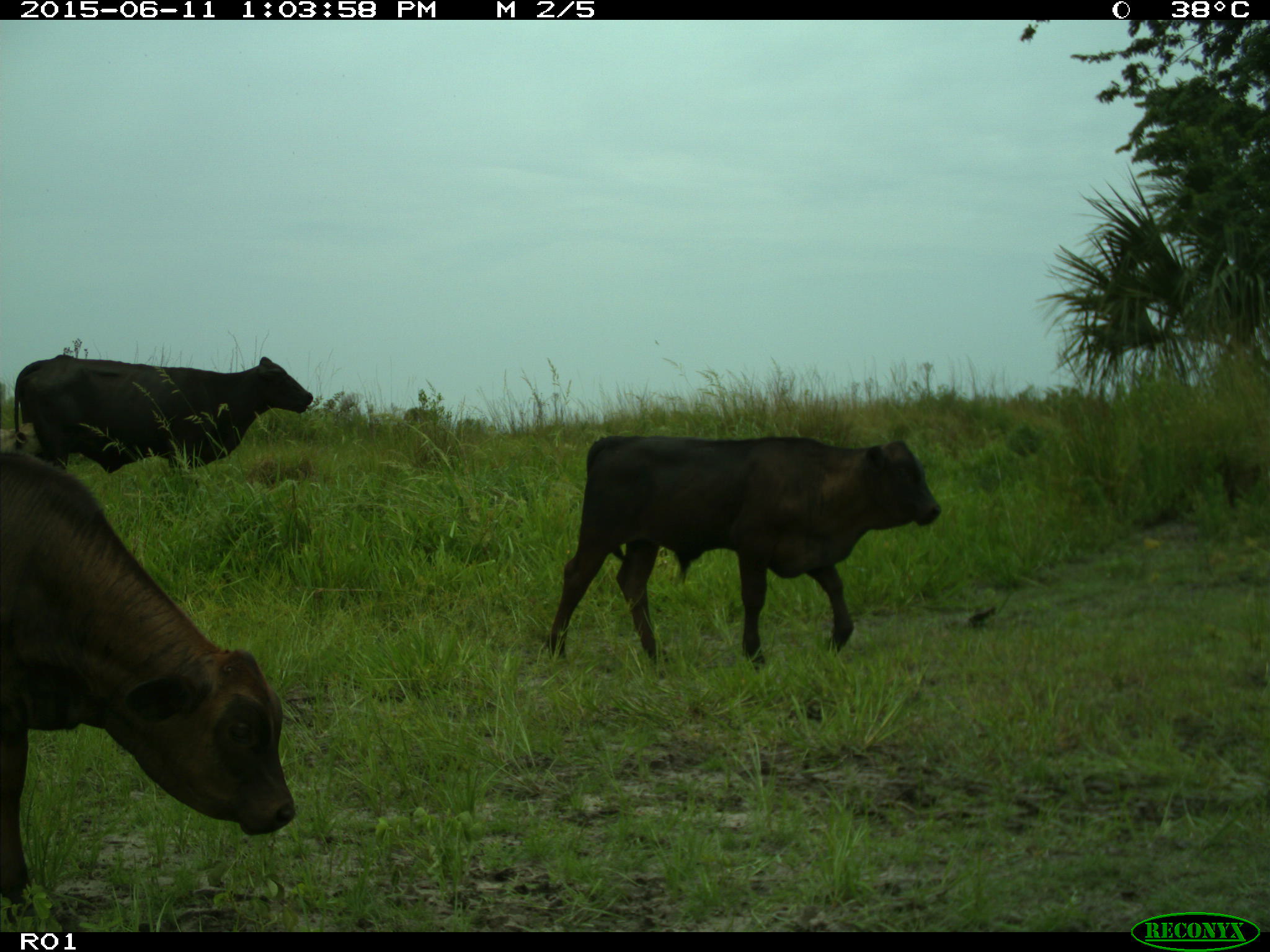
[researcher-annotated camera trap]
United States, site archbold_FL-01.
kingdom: Animalia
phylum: Chordata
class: Mammalia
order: Artiodactyla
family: Bovidae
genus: Bos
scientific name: Bos taurus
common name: domestic cow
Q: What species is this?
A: Bos taurus (domestic cow).